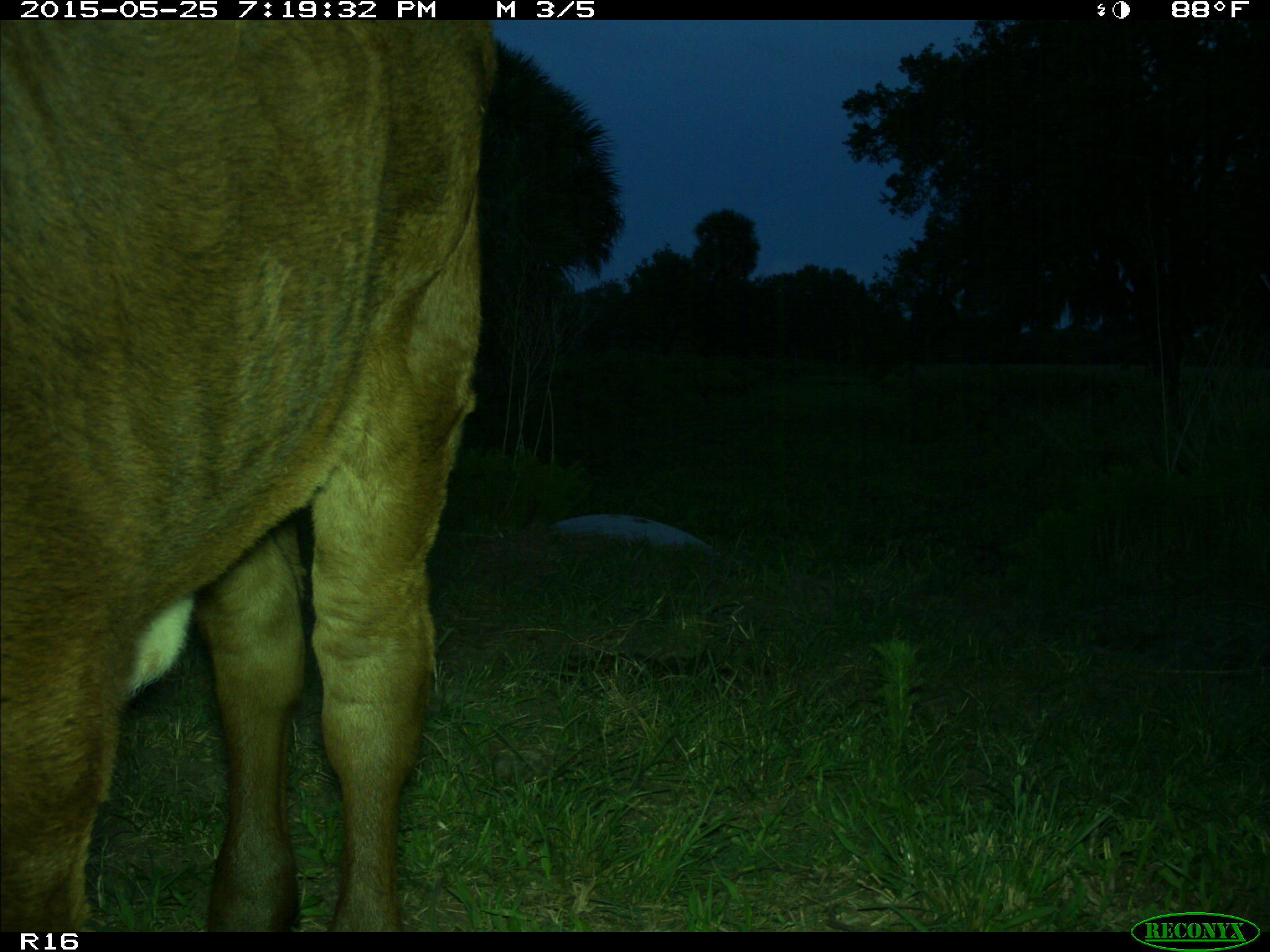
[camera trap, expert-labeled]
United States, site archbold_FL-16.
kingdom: Animalia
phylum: Chordata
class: Mammalia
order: Artiodactyla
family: Bovidae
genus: Bos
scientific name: Bos taurus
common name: domestic cow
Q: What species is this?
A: Bos taurus (domestic cow).